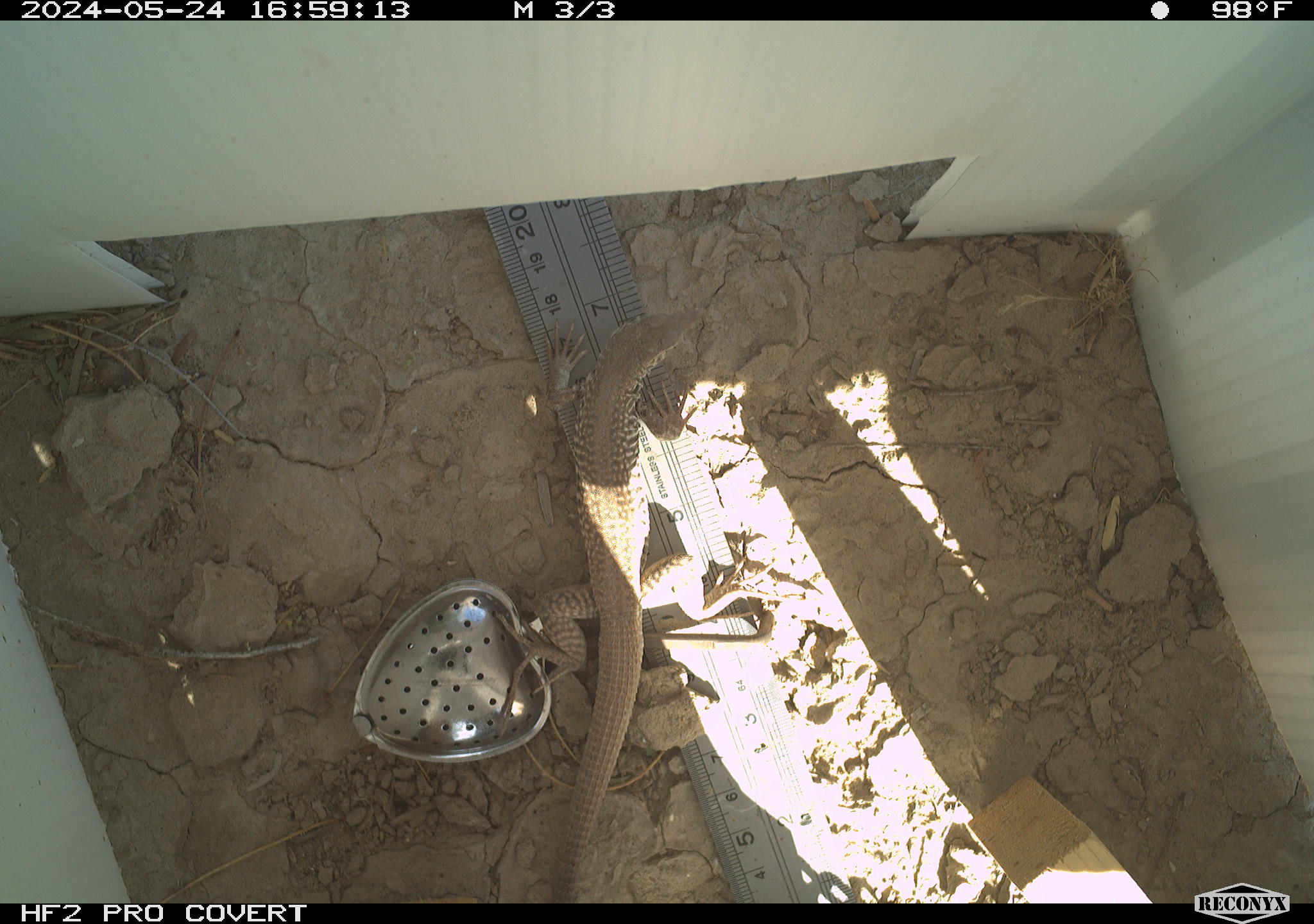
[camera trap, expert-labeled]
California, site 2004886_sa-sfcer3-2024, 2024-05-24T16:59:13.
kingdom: Animalia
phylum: Chordata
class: Reptilia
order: Squamata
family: Teiidae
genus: Aspidoscelis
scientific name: Aspidoscelis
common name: whiptail lizards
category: aspidoscelis species